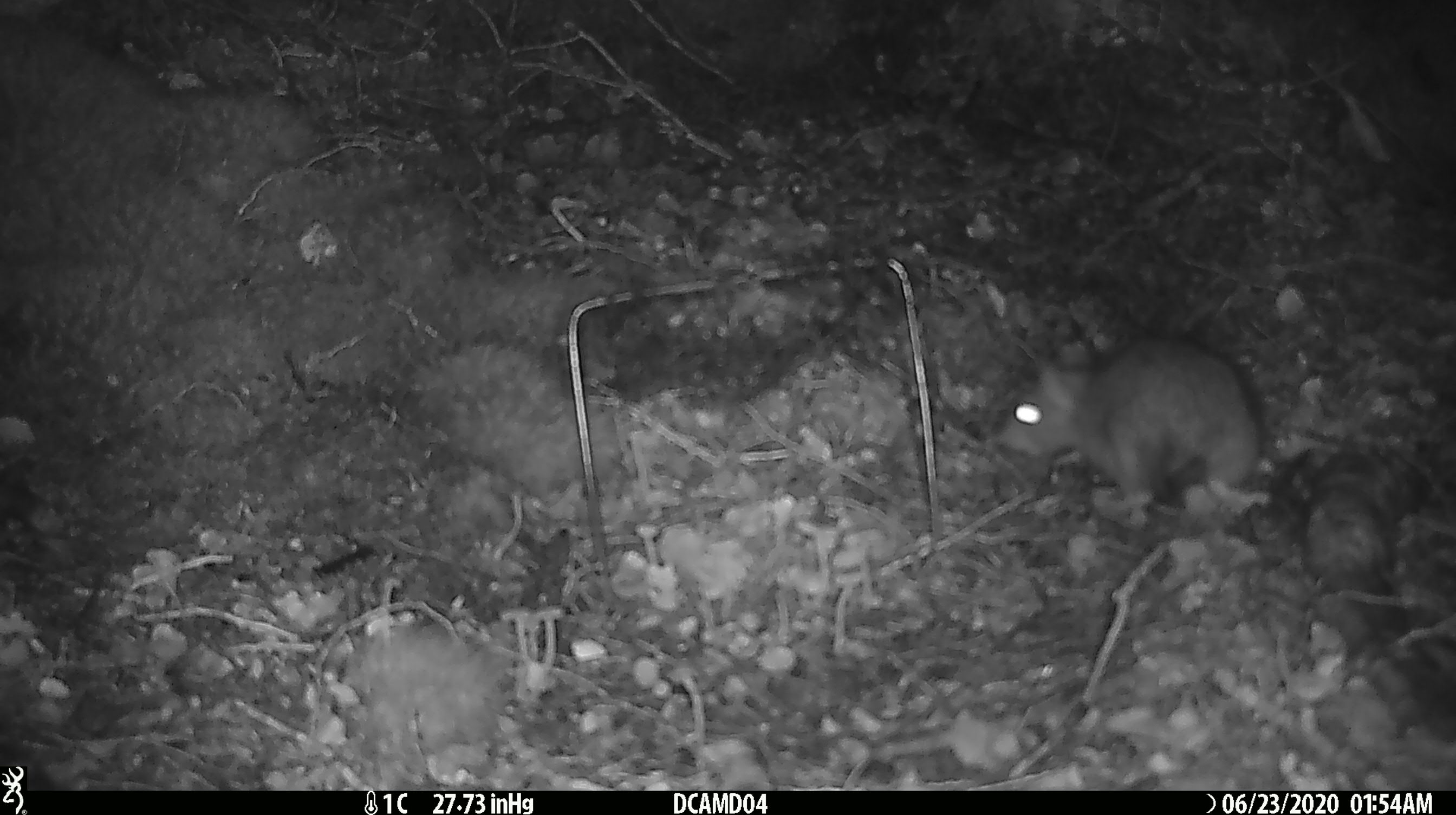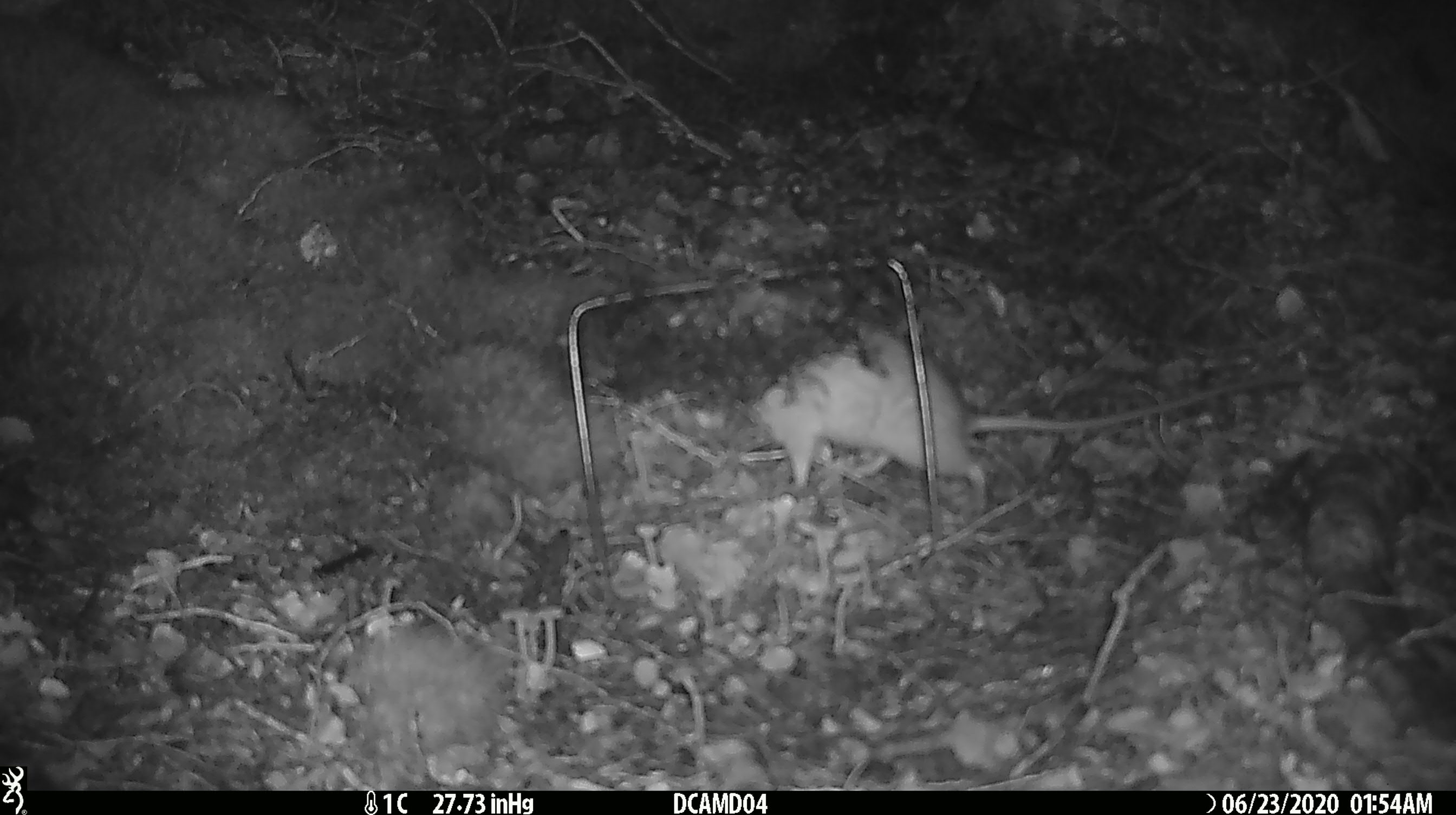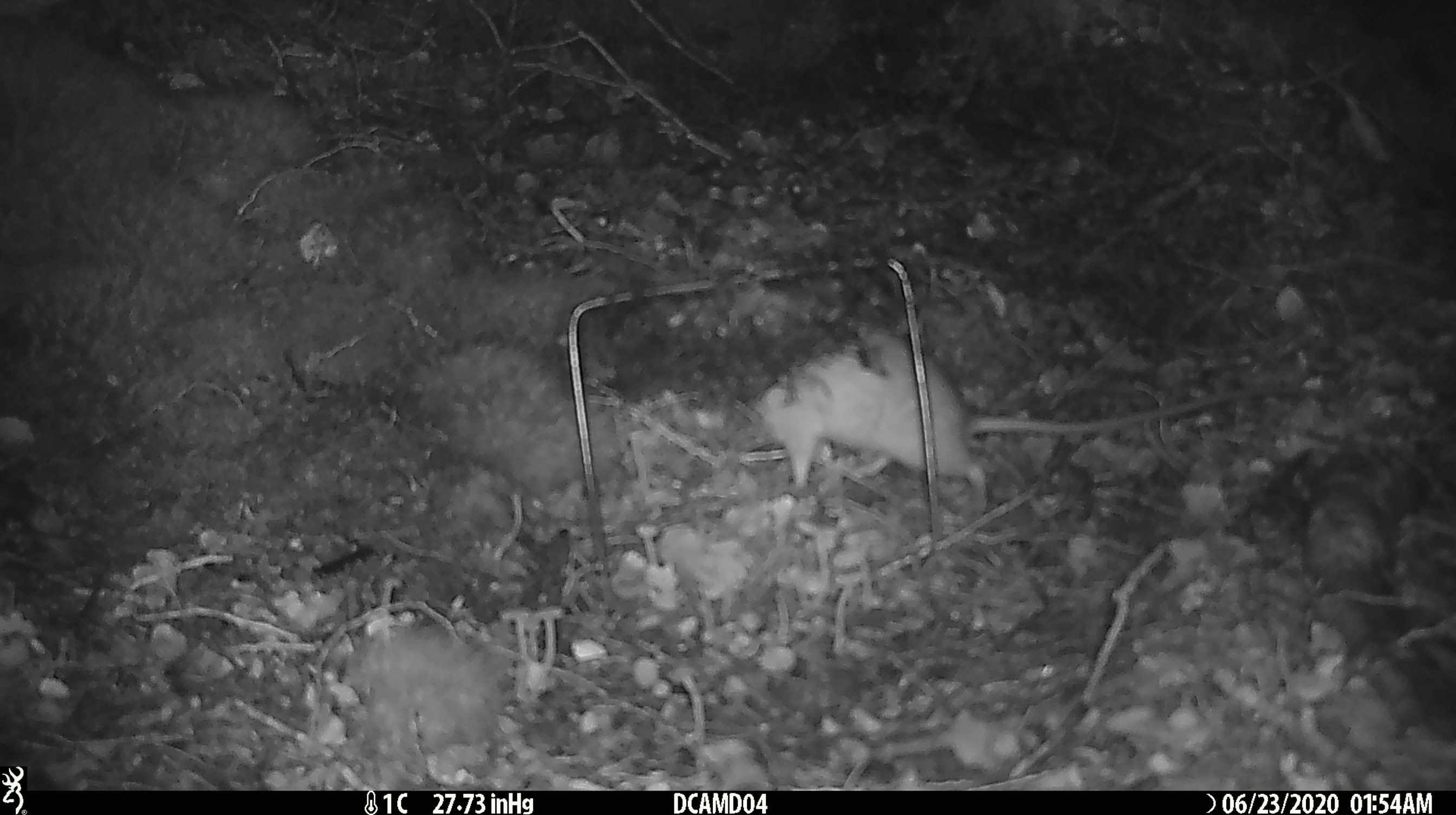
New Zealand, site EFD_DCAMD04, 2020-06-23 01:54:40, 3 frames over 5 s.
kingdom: Animalia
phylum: Chordata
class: Mammalia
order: Rodentia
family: Muridae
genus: Rattus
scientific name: Rattus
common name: rat